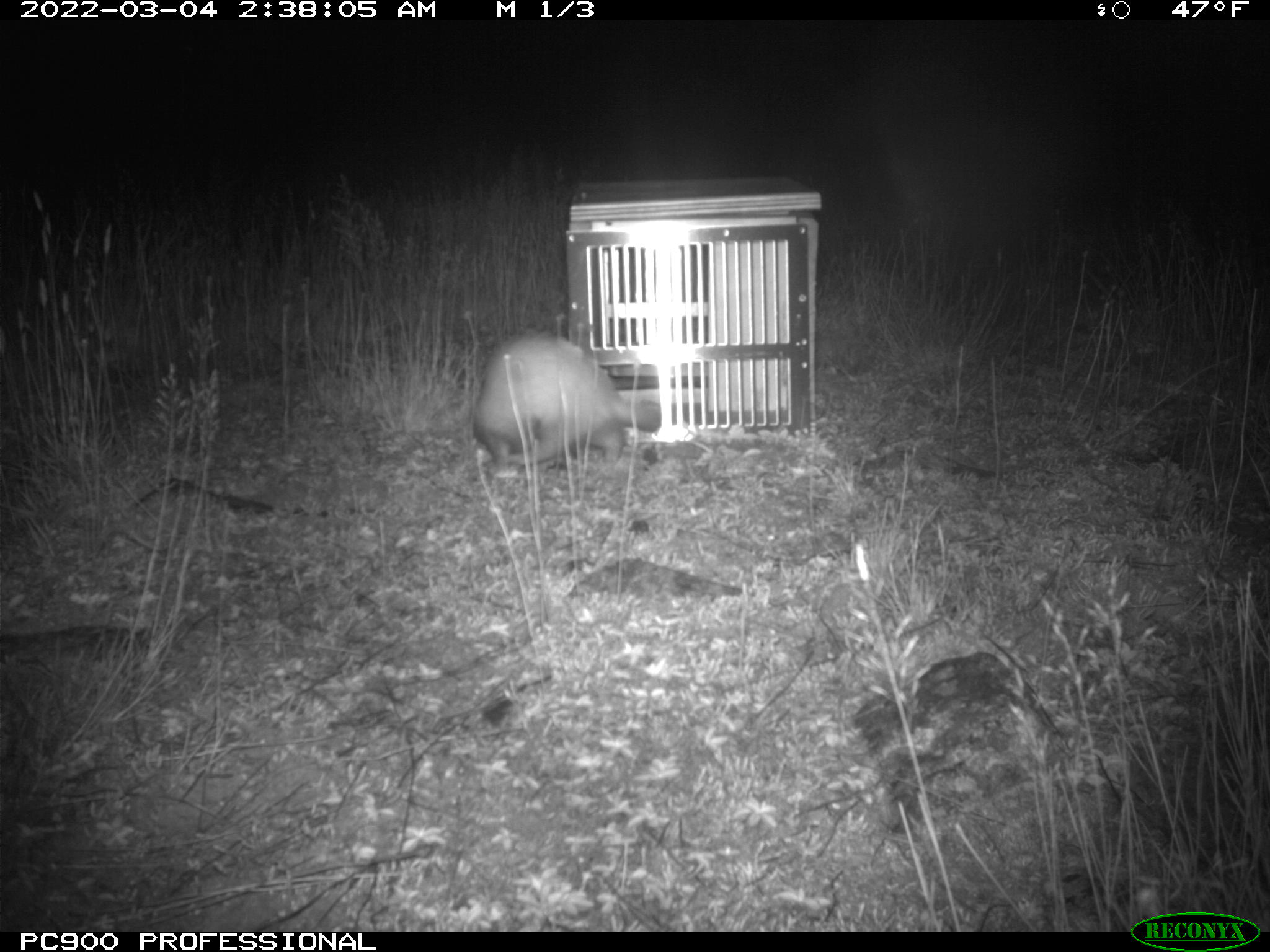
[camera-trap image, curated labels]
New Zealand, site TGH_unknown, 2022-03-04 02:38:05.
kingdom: Animalia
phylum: Chordata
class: Mammalia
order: Carnivora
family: Mustelidae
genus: Mustela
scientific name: Mustela furo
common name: ferret